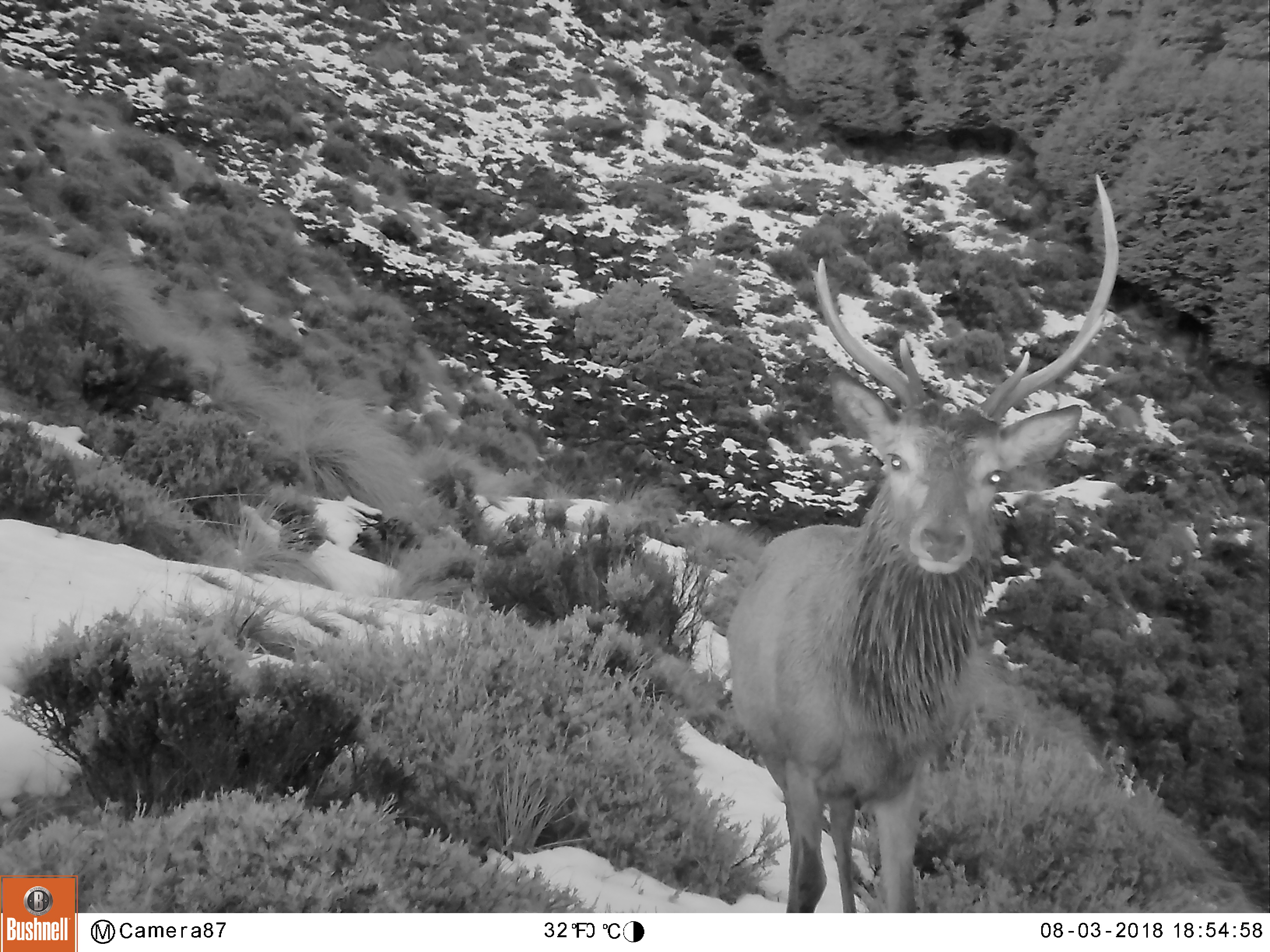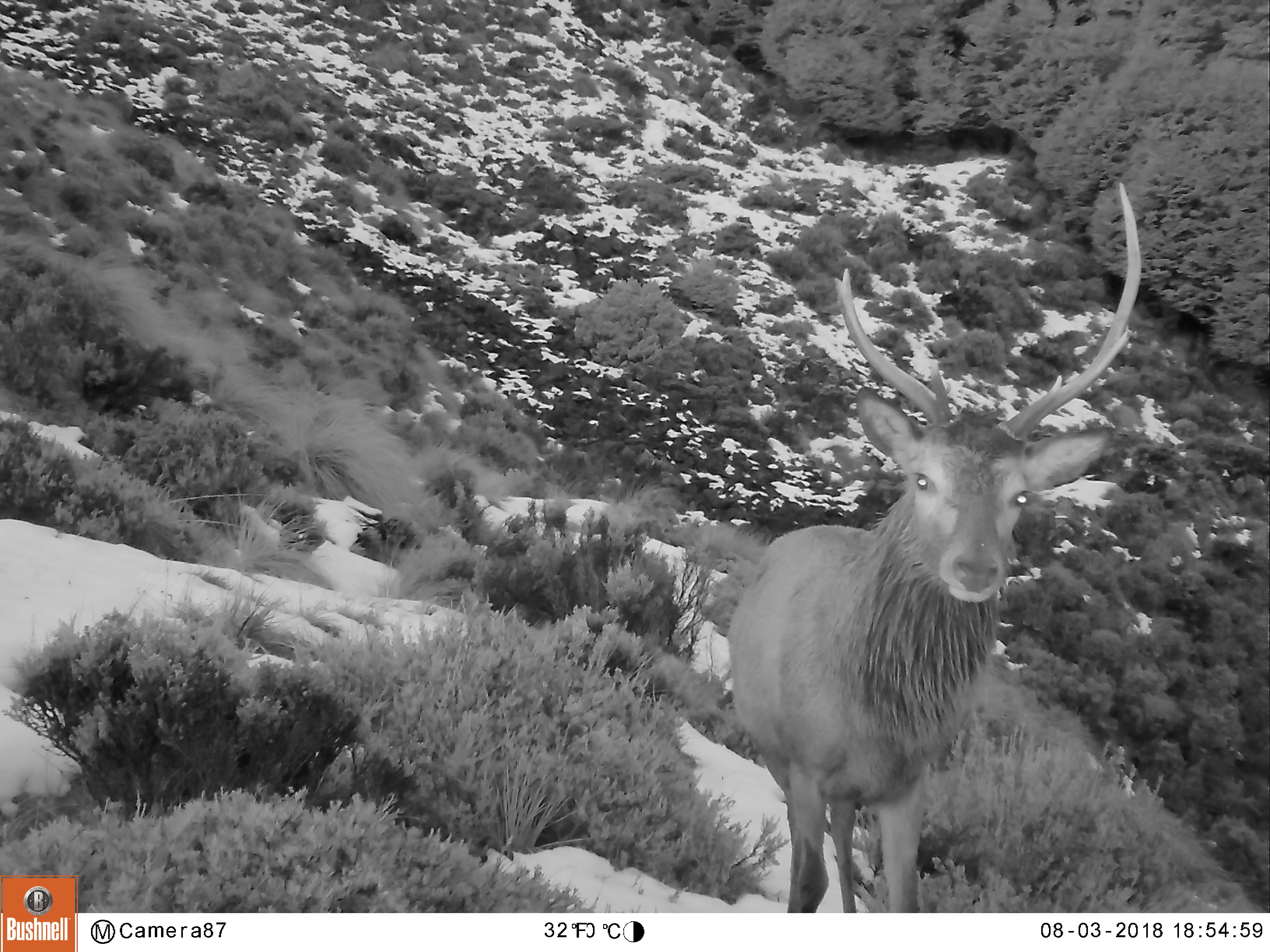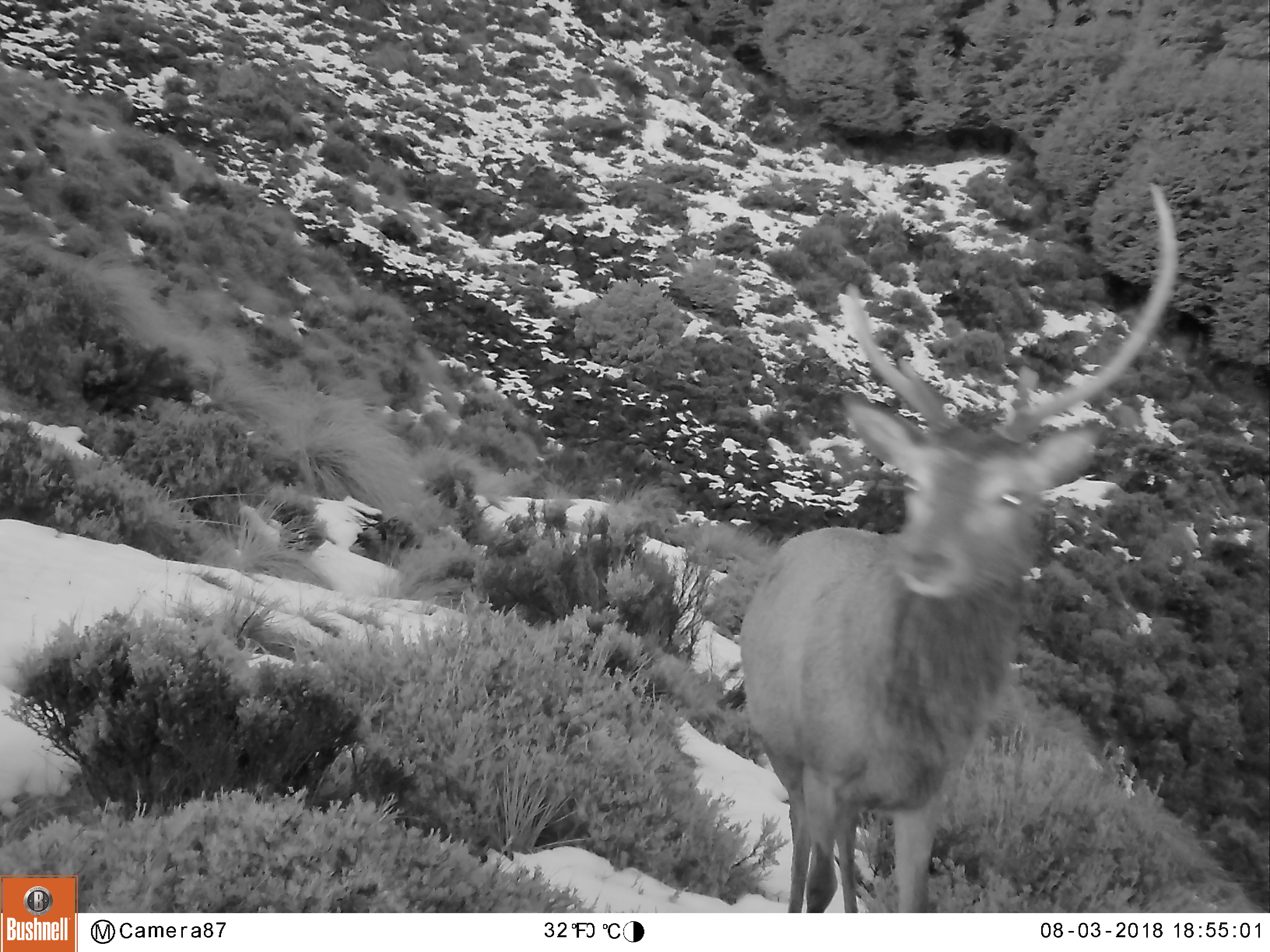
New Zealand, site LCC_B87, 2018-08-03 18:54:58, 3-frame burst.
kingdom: Animalia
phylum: Chordata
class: Mammalia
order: Artiodactyla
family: Cervidae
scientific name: Cervidae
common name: deer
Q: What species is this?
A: Deer (Cervidae).